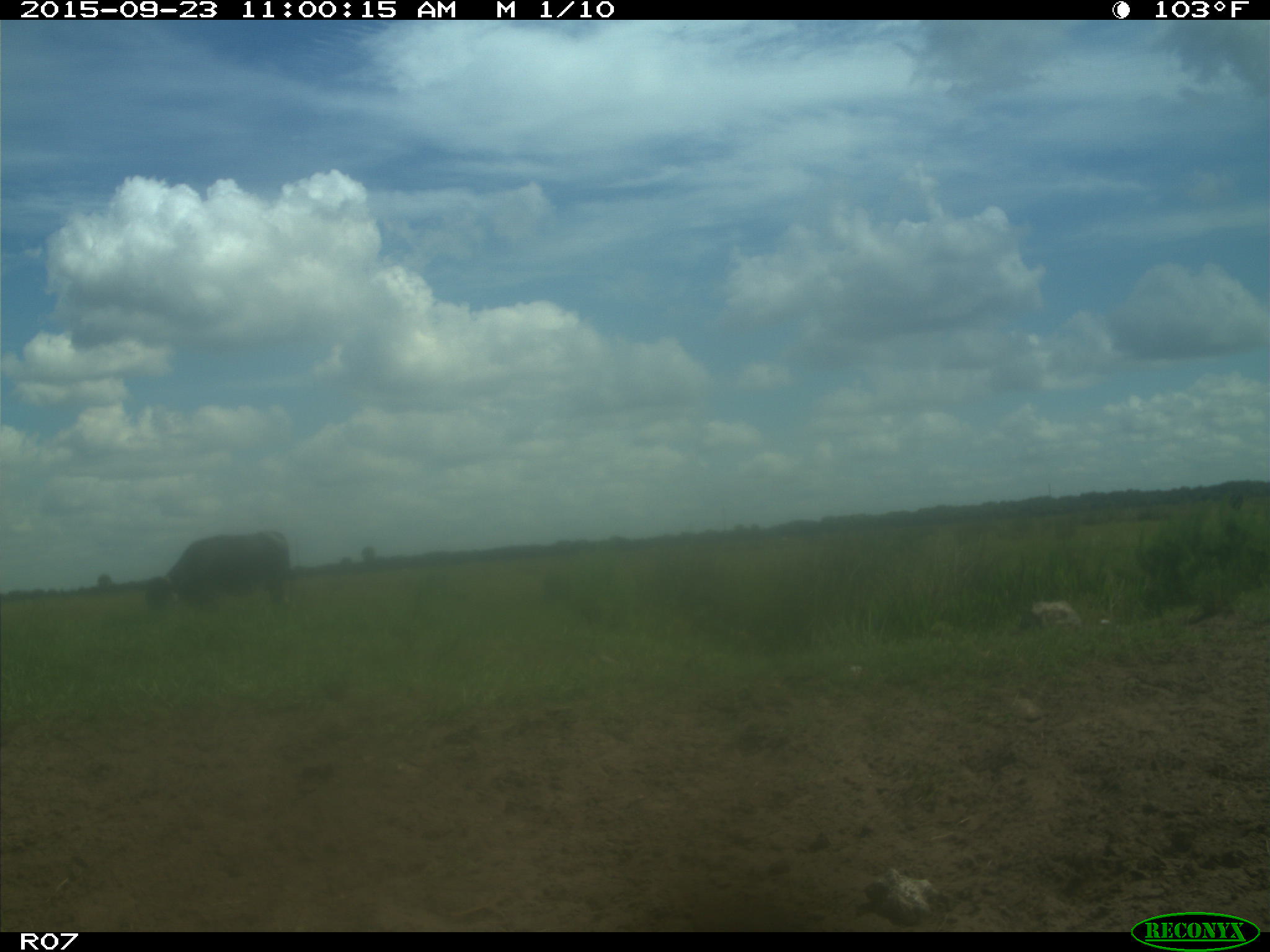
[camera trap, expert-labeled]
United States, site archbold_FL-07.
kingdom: Animalia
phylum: Chordata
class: Mammalia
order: Artiodactyla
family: Bovidae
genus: Bos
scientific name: Bos taurus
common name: domestic cow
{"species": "Bos taurus (domestic cow)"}